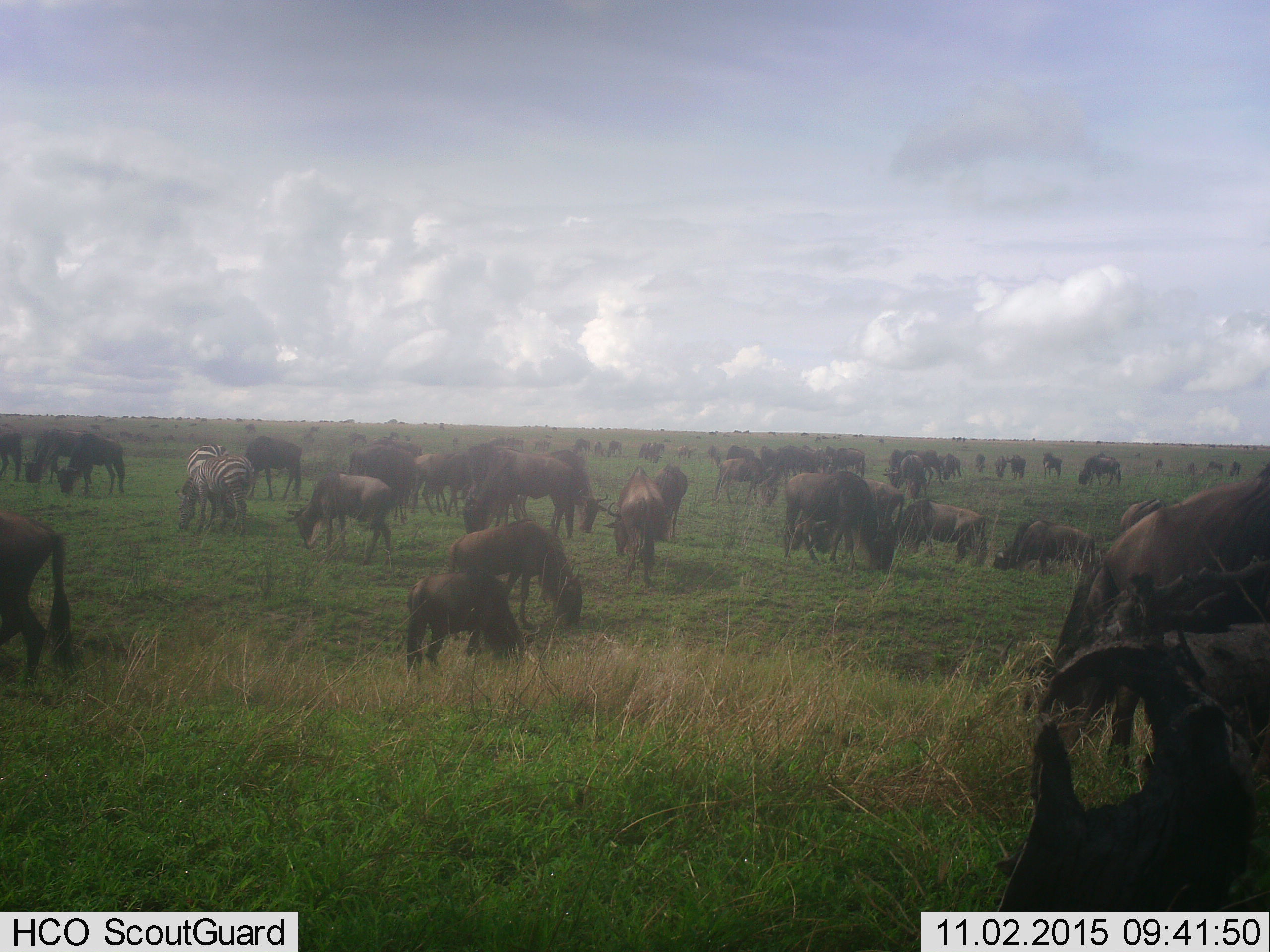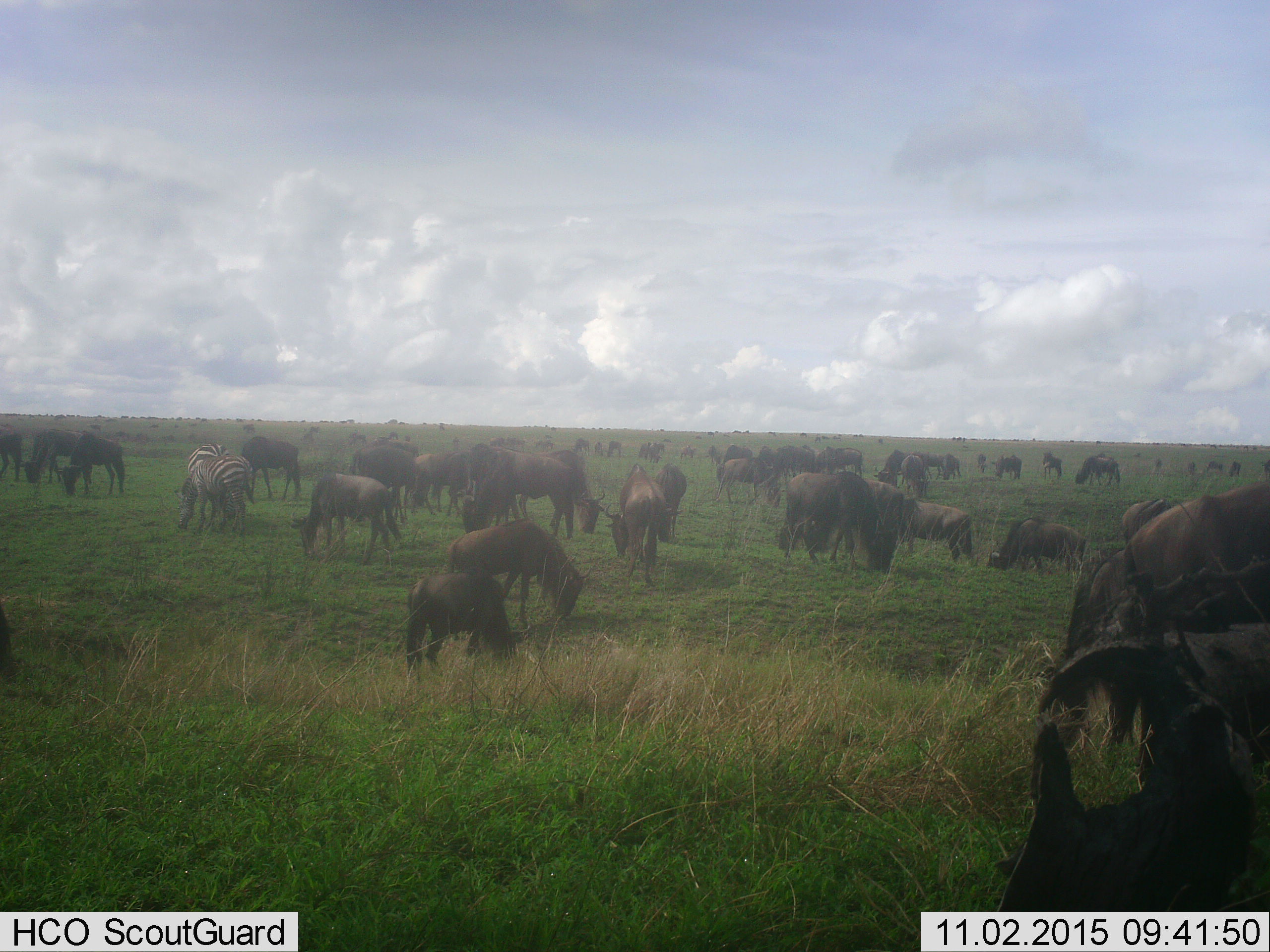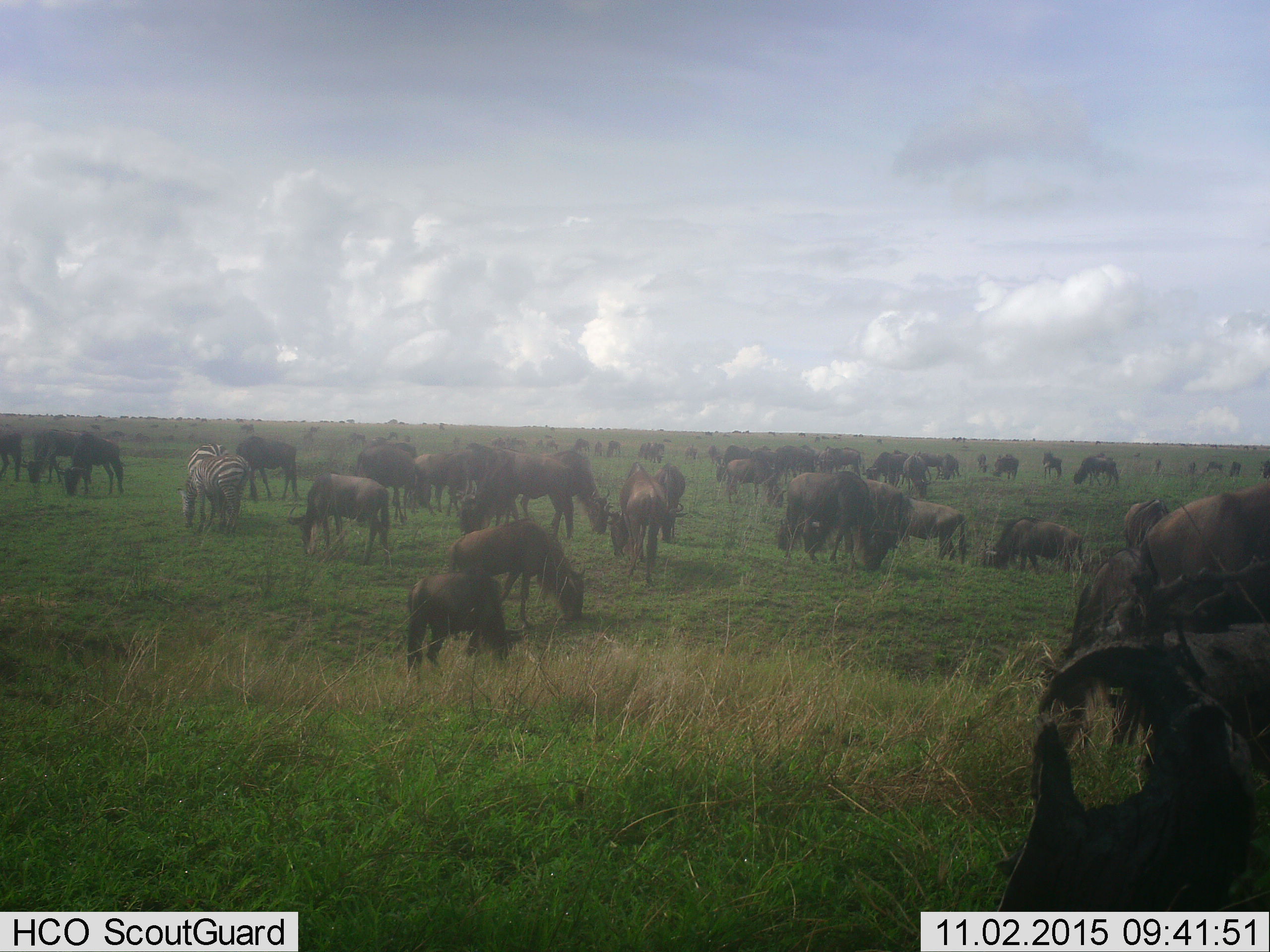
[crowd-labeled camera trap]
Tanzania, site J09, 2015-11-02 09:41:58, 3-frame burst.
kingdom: Animalia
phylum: Chordata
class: Mammalia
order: Artiodactyla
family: Bovidae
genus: Connochaetes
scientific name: Connochaetes taurinus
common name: blue wildebeest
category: wildebeest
Wildebeest (blue wildebeest) (Connochaetes taurinus), count 51+. Behavior (volunteer vote fractions): standing 44%, resting 11%, moving 22%, interacting 0%. Young present (vote fraction): 33%. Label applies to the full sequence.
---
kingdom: Animalia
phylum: Chordata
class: Mammalia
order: Perissodactyla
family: Equidae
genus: Equus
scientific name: Equus quagga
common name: plains zebra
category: zebra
Zebra (plains zebra) (Equus quagga), count 2. Behavior (volunteer vote fractions): standing 0%, resting 0%, moving 0%, interacting 0%. Young present (vote fraction): 0%. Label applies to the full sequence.